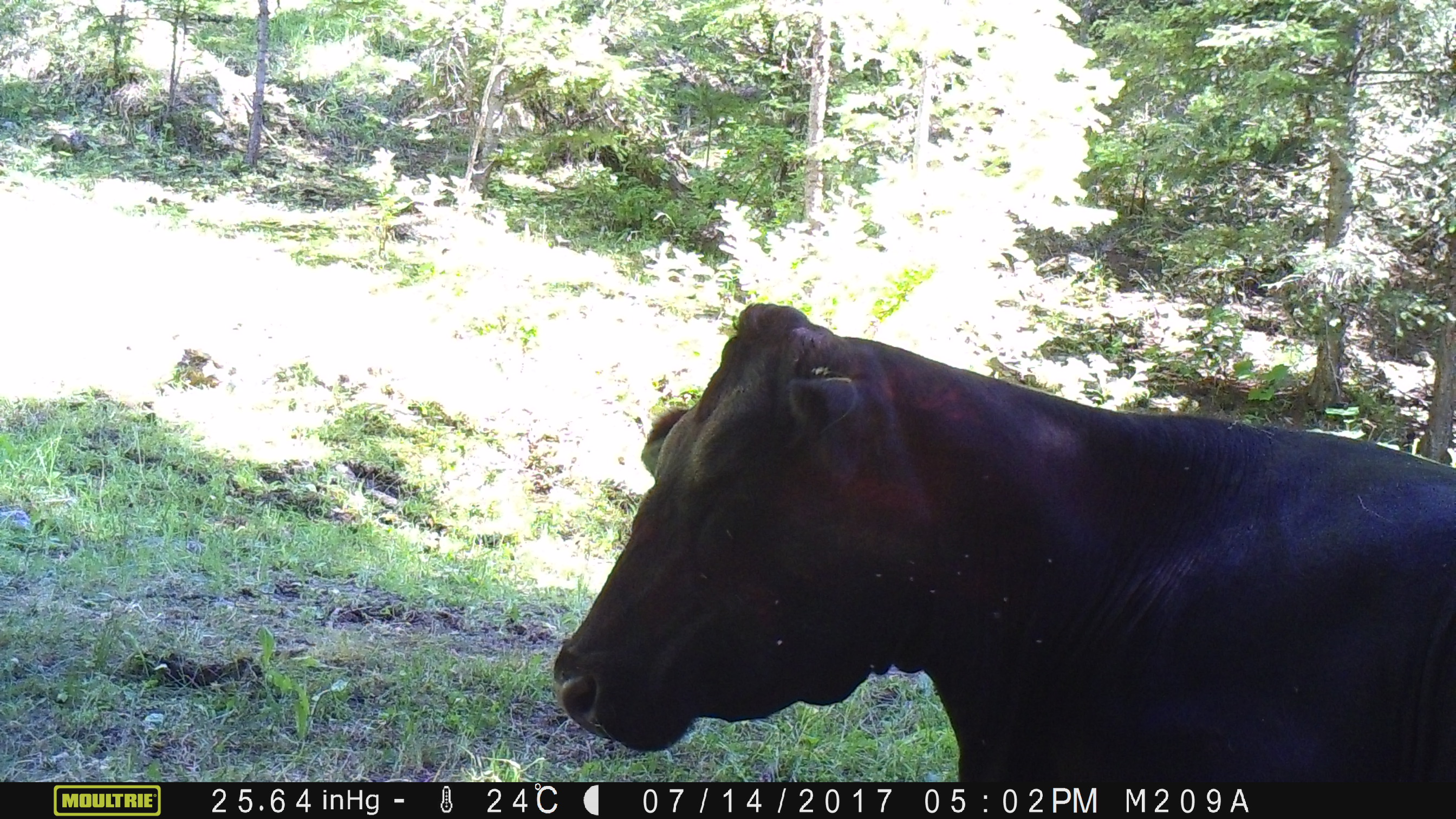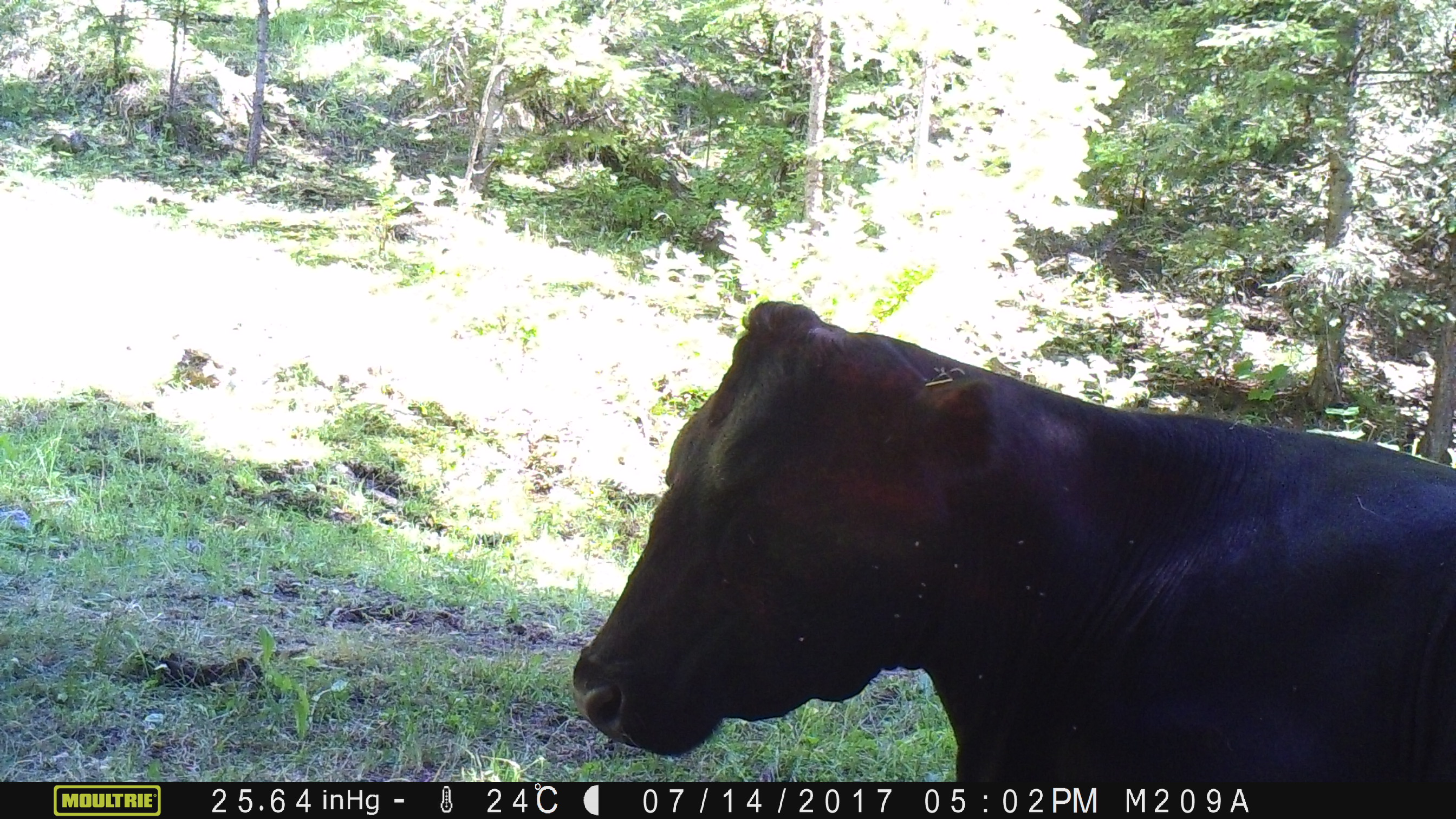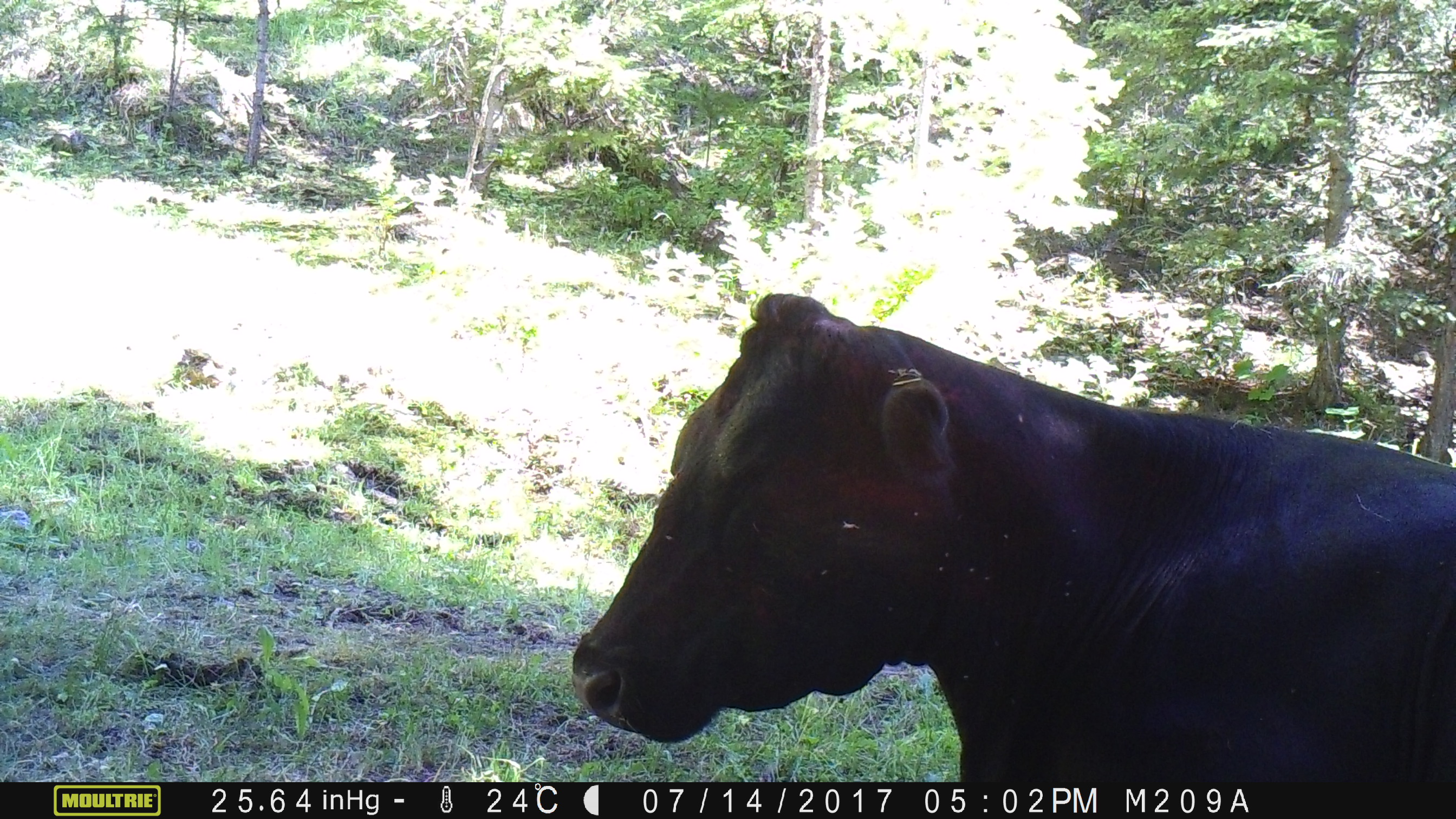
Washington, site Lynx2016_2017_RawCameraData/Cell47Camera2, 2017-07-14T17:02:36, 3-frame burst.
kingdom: Animalia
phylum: Chordata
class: Mammalia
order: Artiodactyla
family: Bovidae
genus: Bos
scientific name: Bos taurus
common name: domestic cattle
Domestic cattle (Bos taurus). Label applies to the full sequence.